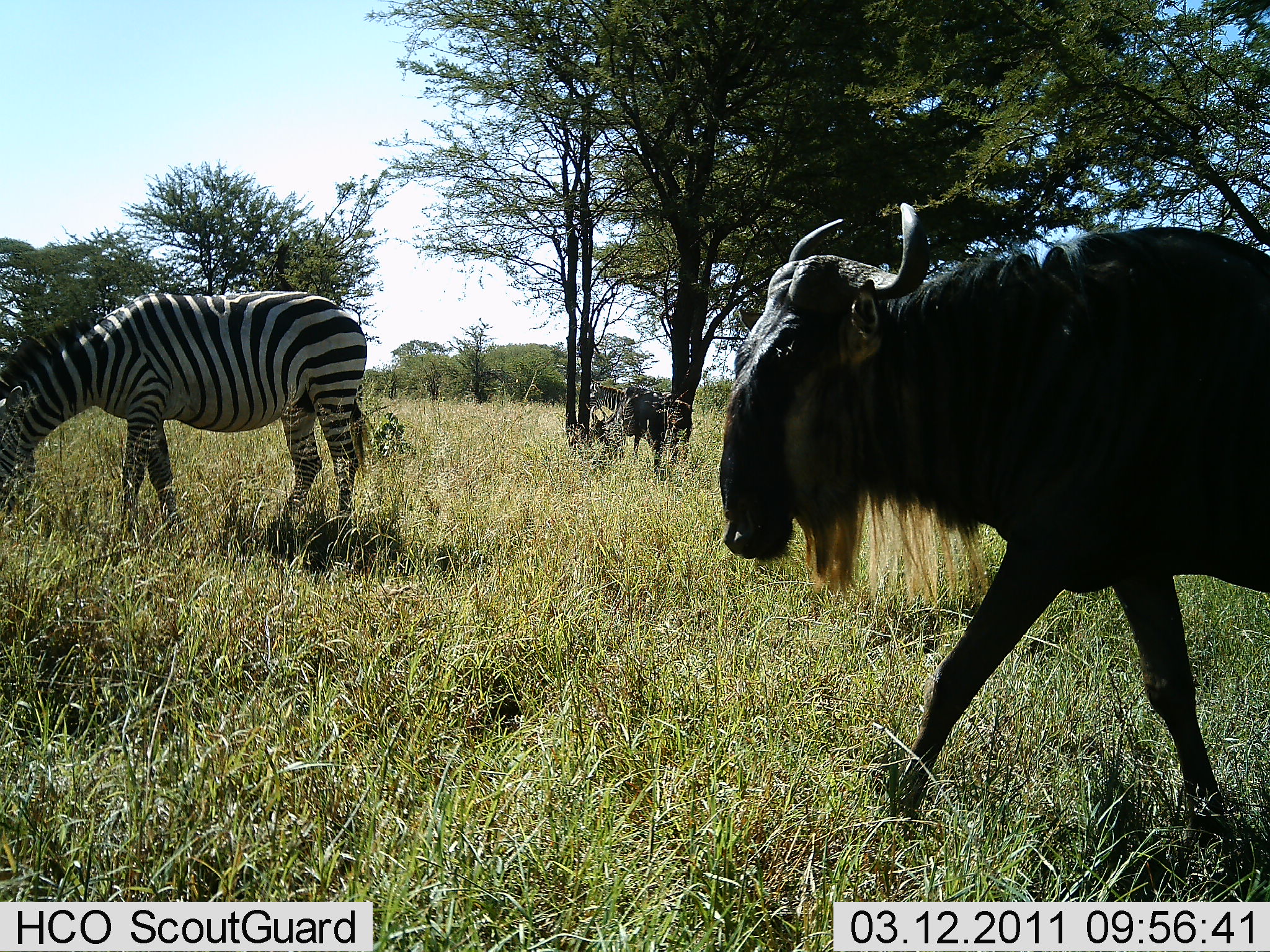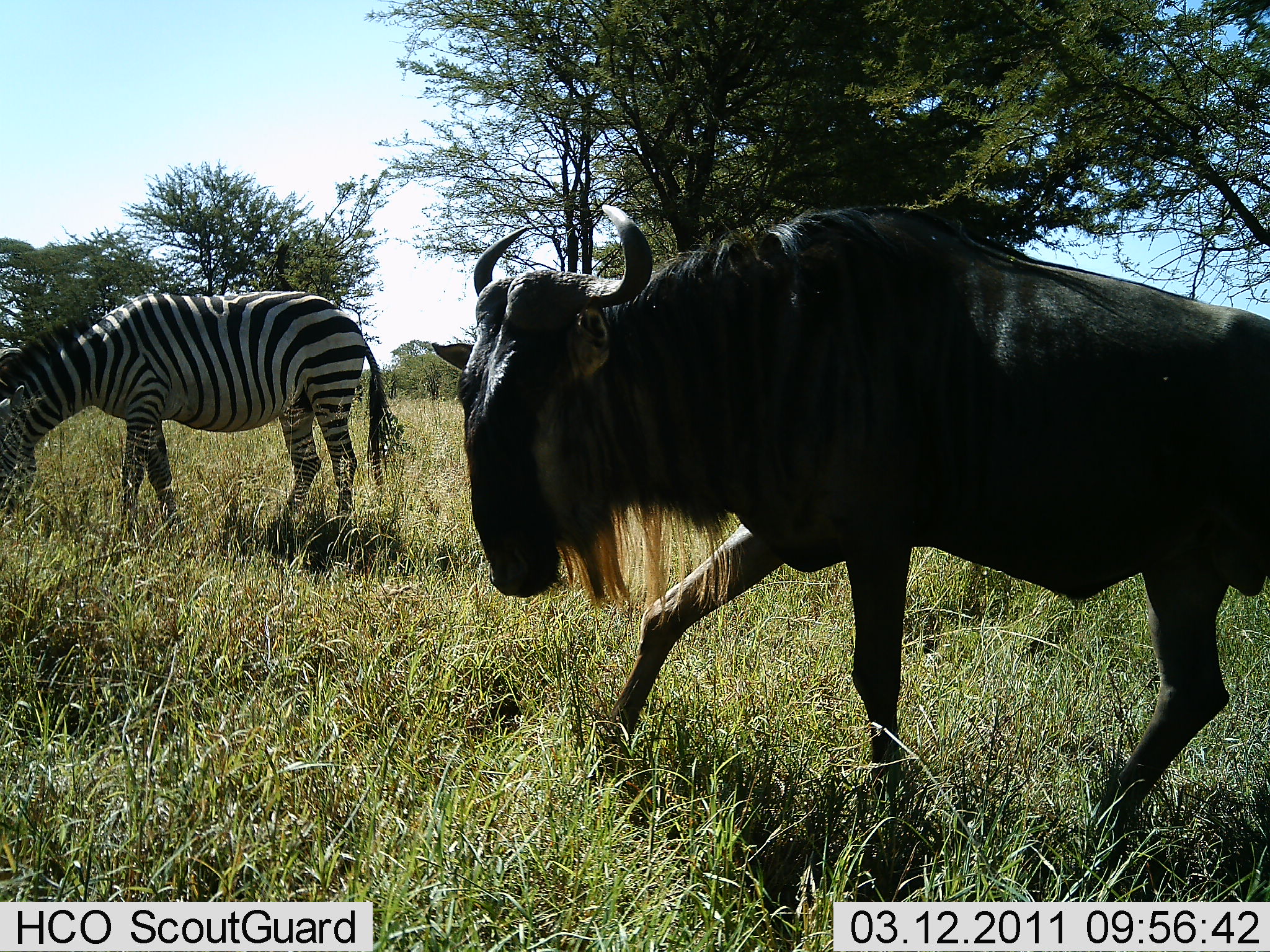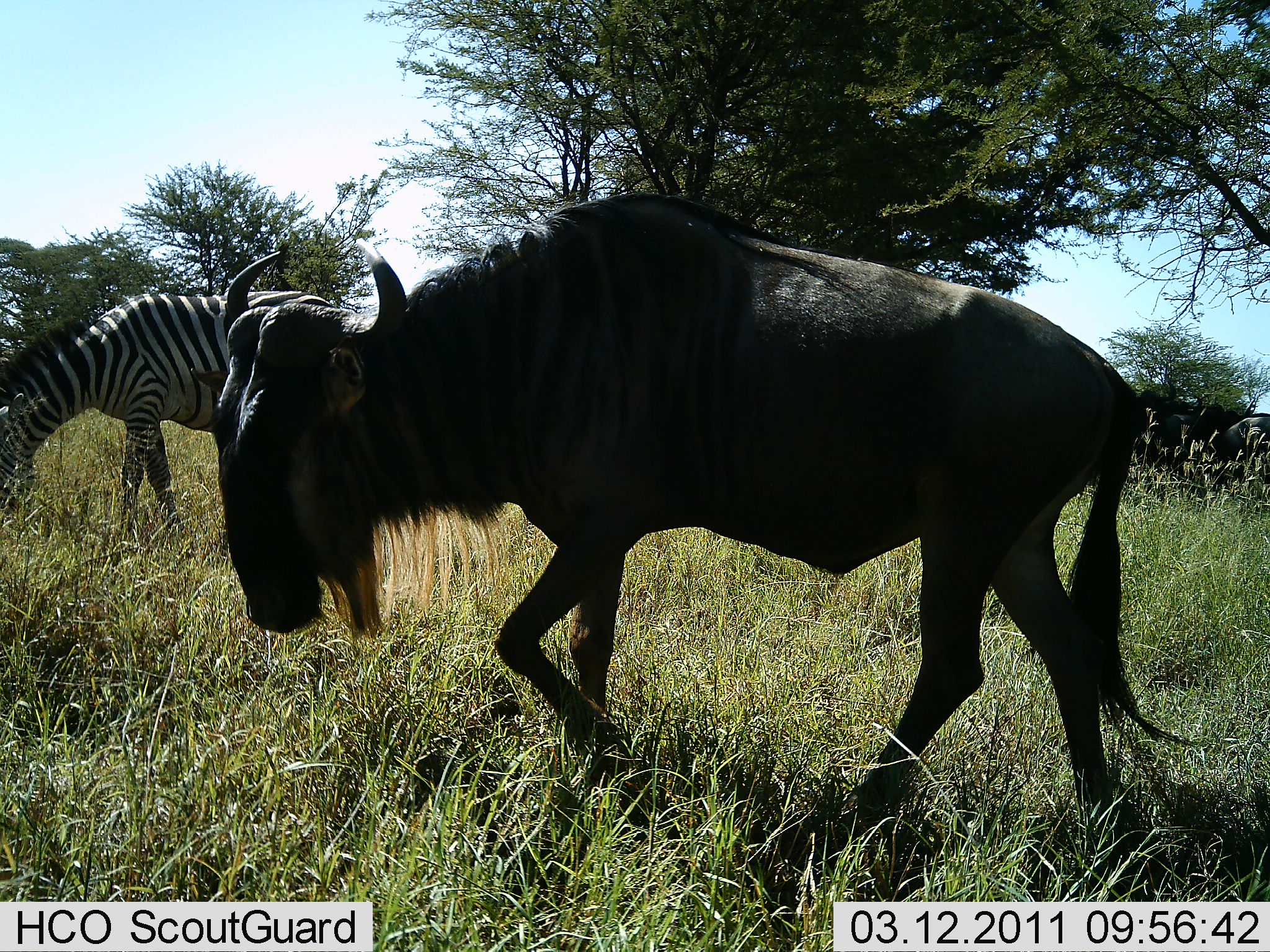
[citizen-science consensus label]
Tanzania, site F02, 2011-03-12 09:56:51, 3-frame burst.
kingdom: Animalia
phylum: Chordata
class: Mammalia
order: Artiodactyla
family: Bovidae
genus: Connochaetes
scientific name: Connochaetes taurinus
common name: blue wildebeest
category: wildebeest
Wildebeest (blue wildebeest) (Connochaetes taurinus), count 2. Behavior (volunteer vote fractions): standing 38%, resting 0%, moving 100%, interacting 0%. Young present (vote fraction): 0%. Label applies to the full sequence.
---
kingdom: Animalia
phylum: Chordata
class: Mammalia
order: Perissodactyla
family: Equidae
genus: Equus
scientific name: Equus quagga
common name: plains zebra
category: zebra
Zebra (plains zebra) (Equus quagga), count 1. Behavior (volunteer vote fractions): standing 43%, resting 0%, moving 14%, interacting 0%. Young present (vote fraction): 0%. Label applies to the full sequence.